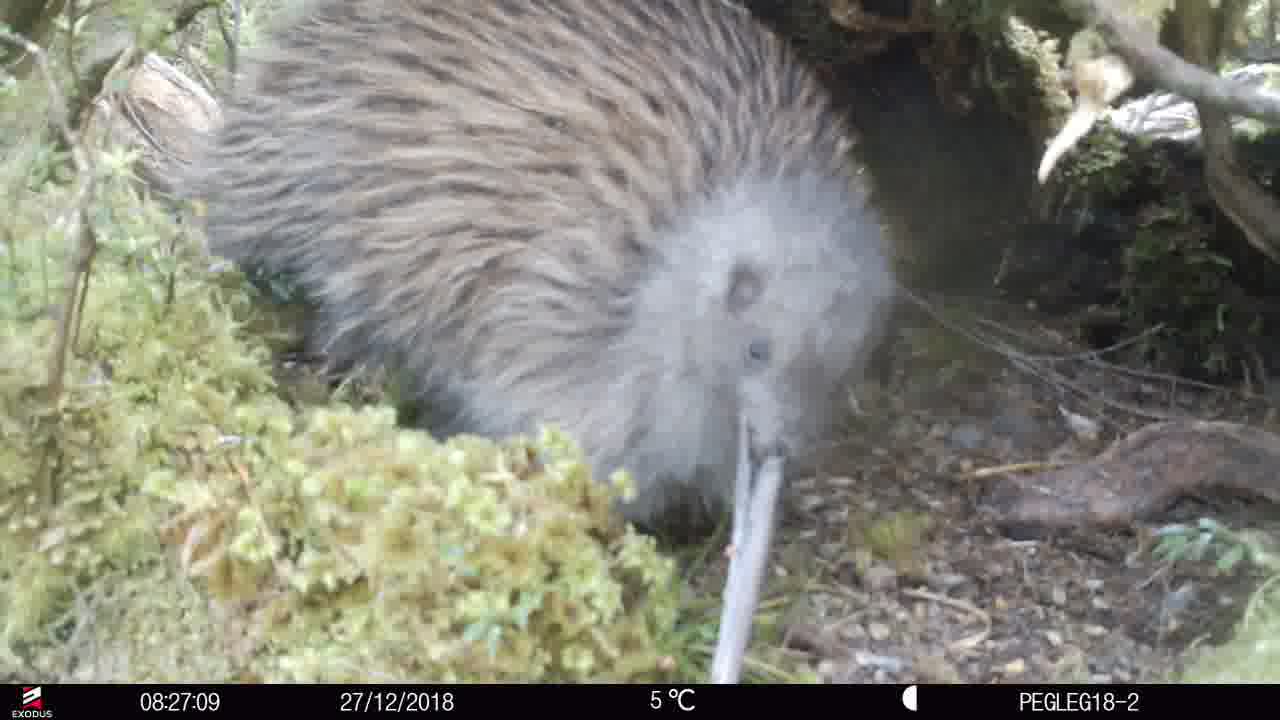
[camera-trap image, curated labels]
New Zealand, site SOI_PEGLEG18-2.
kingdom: Animalia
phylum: Chordata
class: Aves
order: Apterygiformes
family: Apterygidae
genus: Apteryx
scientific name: Apteryx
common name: kiwi